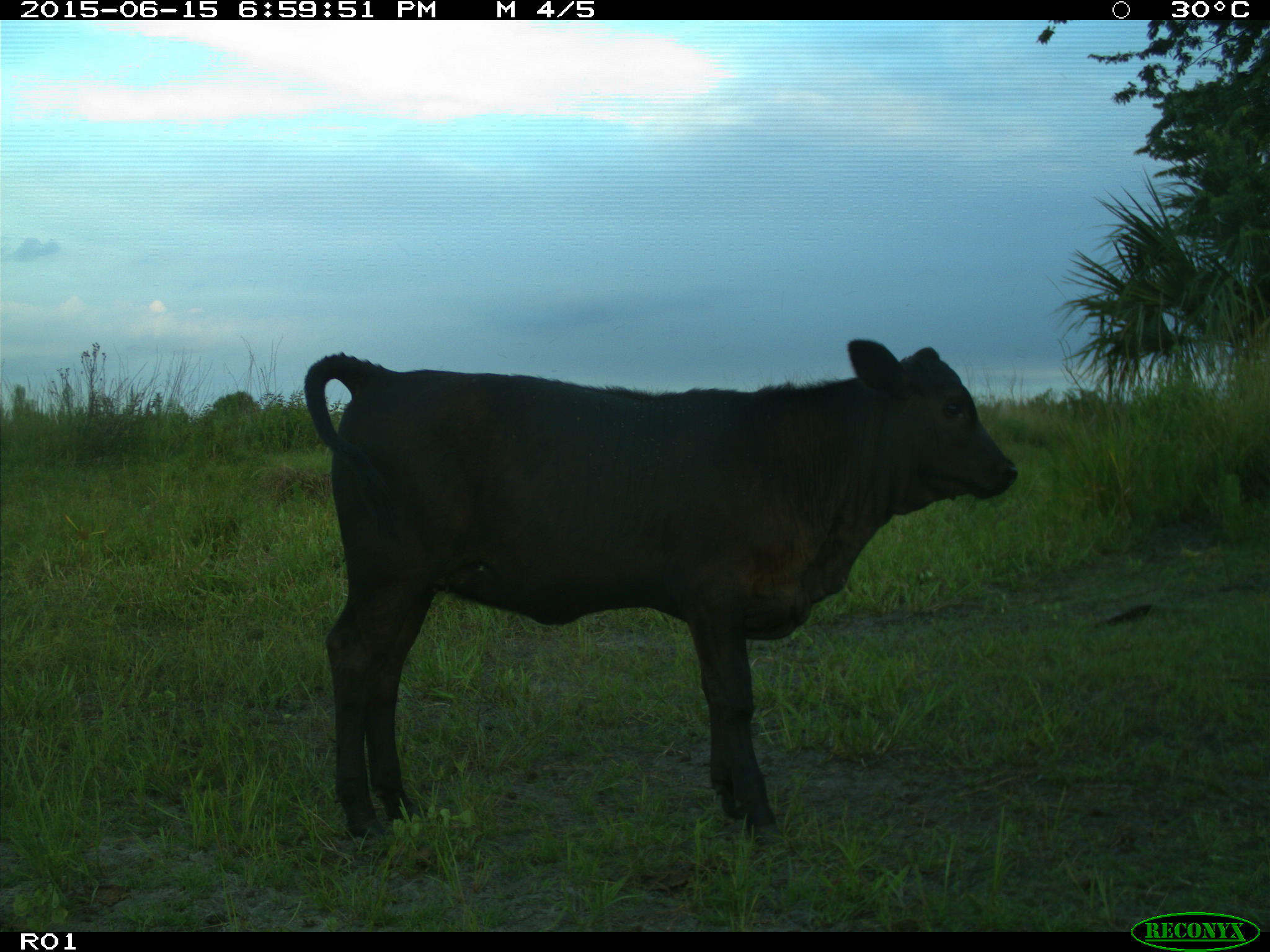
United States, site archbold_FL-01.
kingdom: Animalia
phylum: Chordata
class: Mammalia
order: Artiodactyla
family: Bovidae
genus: Bos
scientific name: Bos taurus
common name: domestic cow